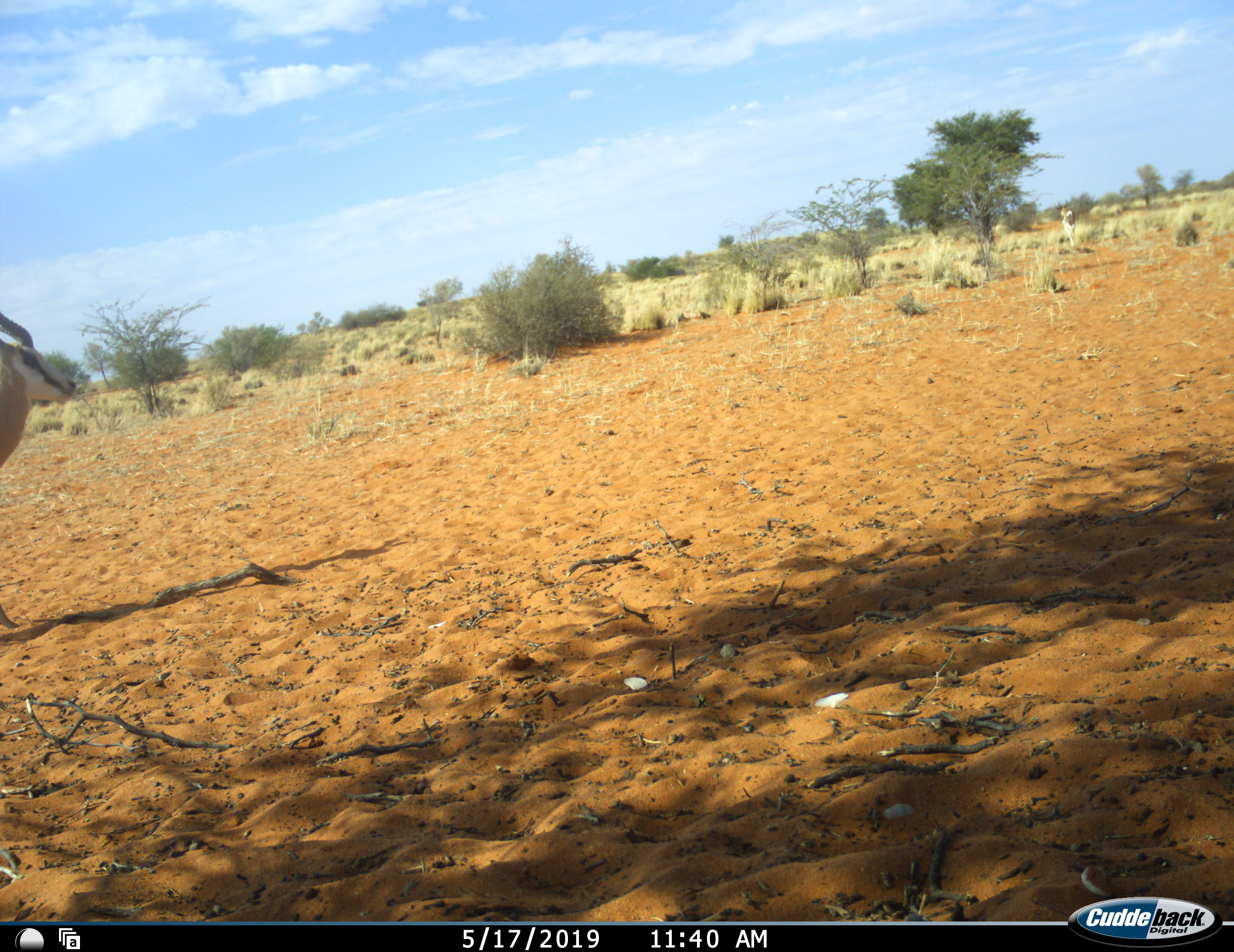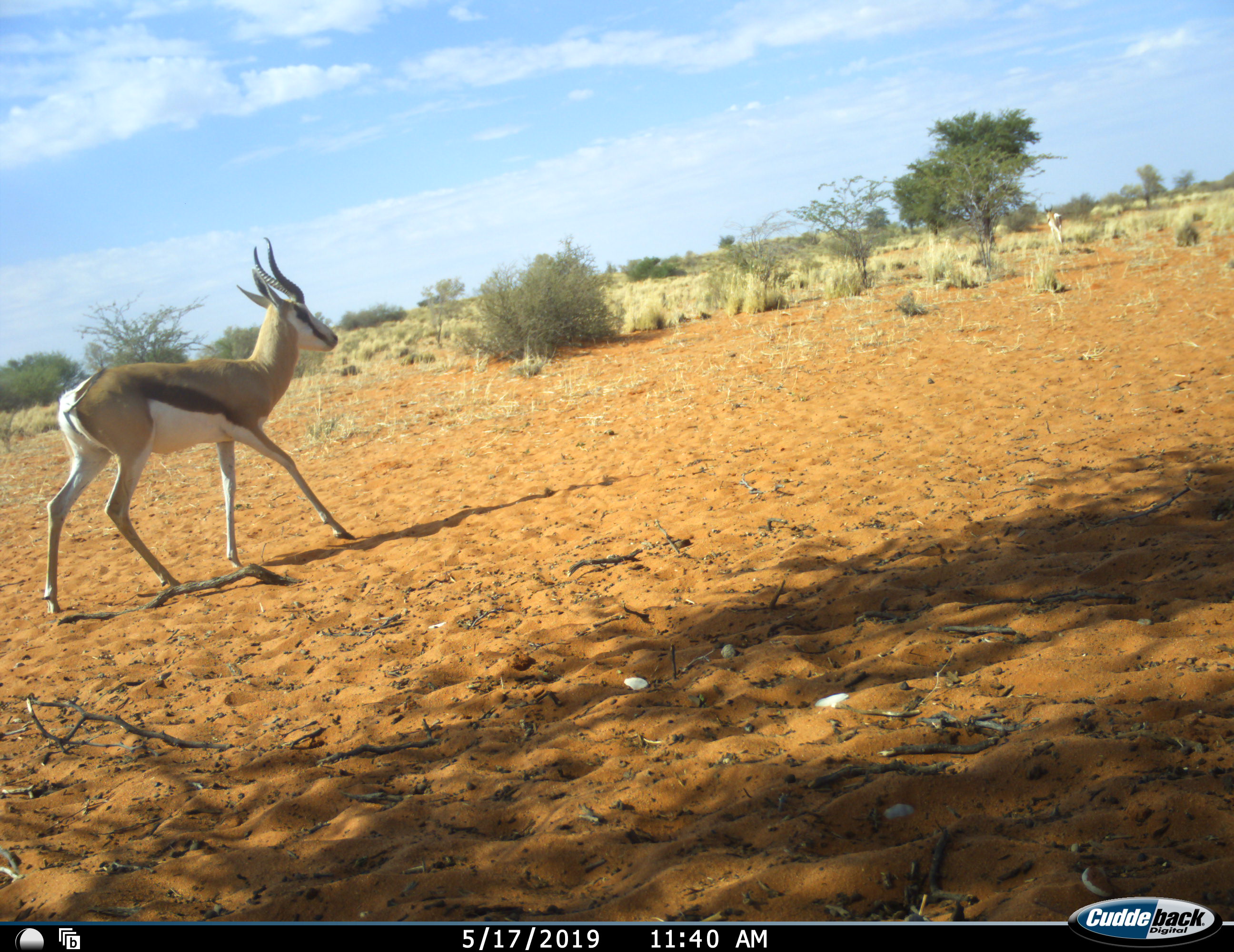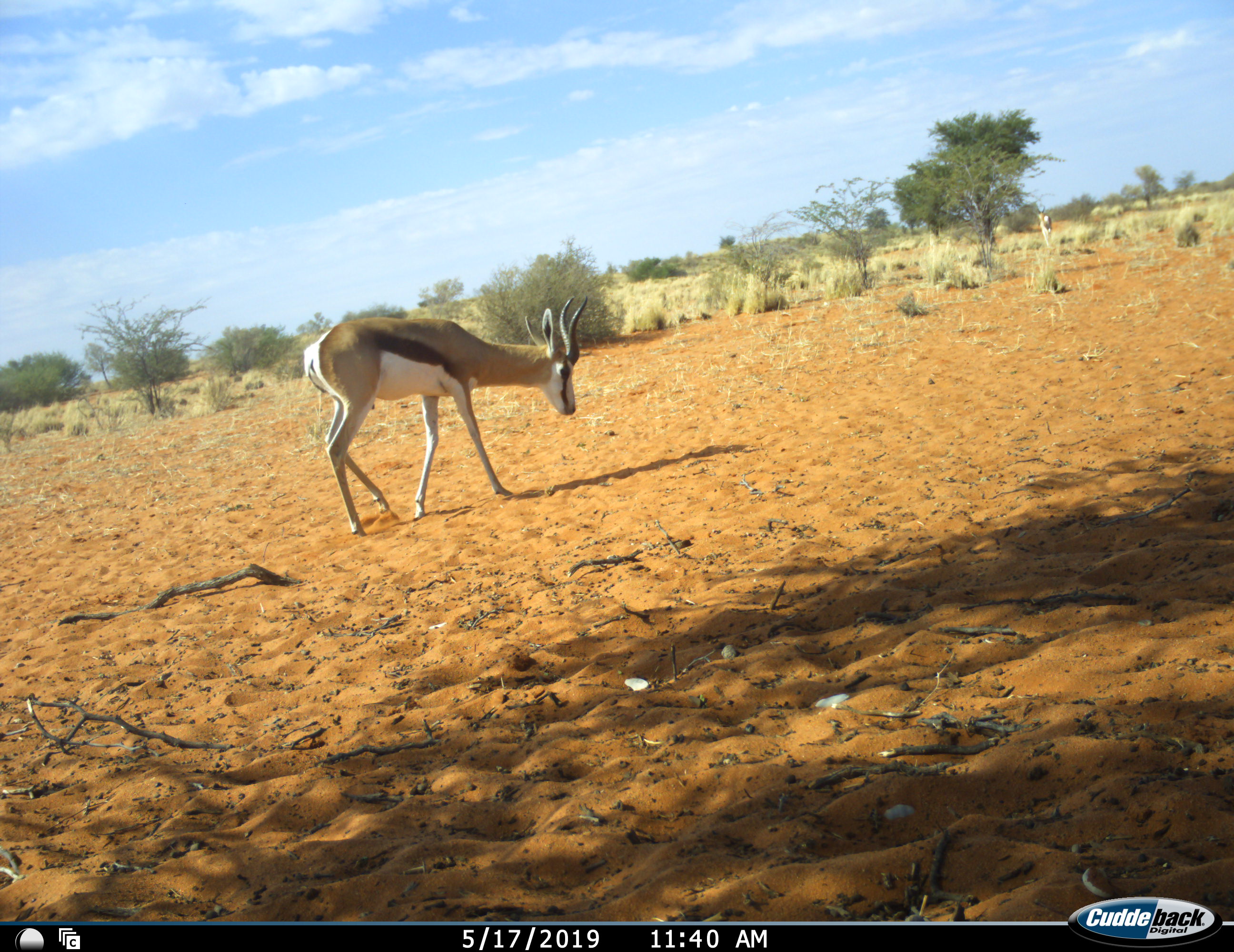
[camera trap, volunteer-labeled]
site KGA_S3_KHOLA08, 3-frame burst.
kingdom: Animalia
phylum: Chordata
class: Mammalia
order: Artiodactyla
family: Bovidae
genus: Antidorcas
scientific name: Antidorcas marsupialis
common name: springbok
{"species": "springbok (Antidorcas marsupialis)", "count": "2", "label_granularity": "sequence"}